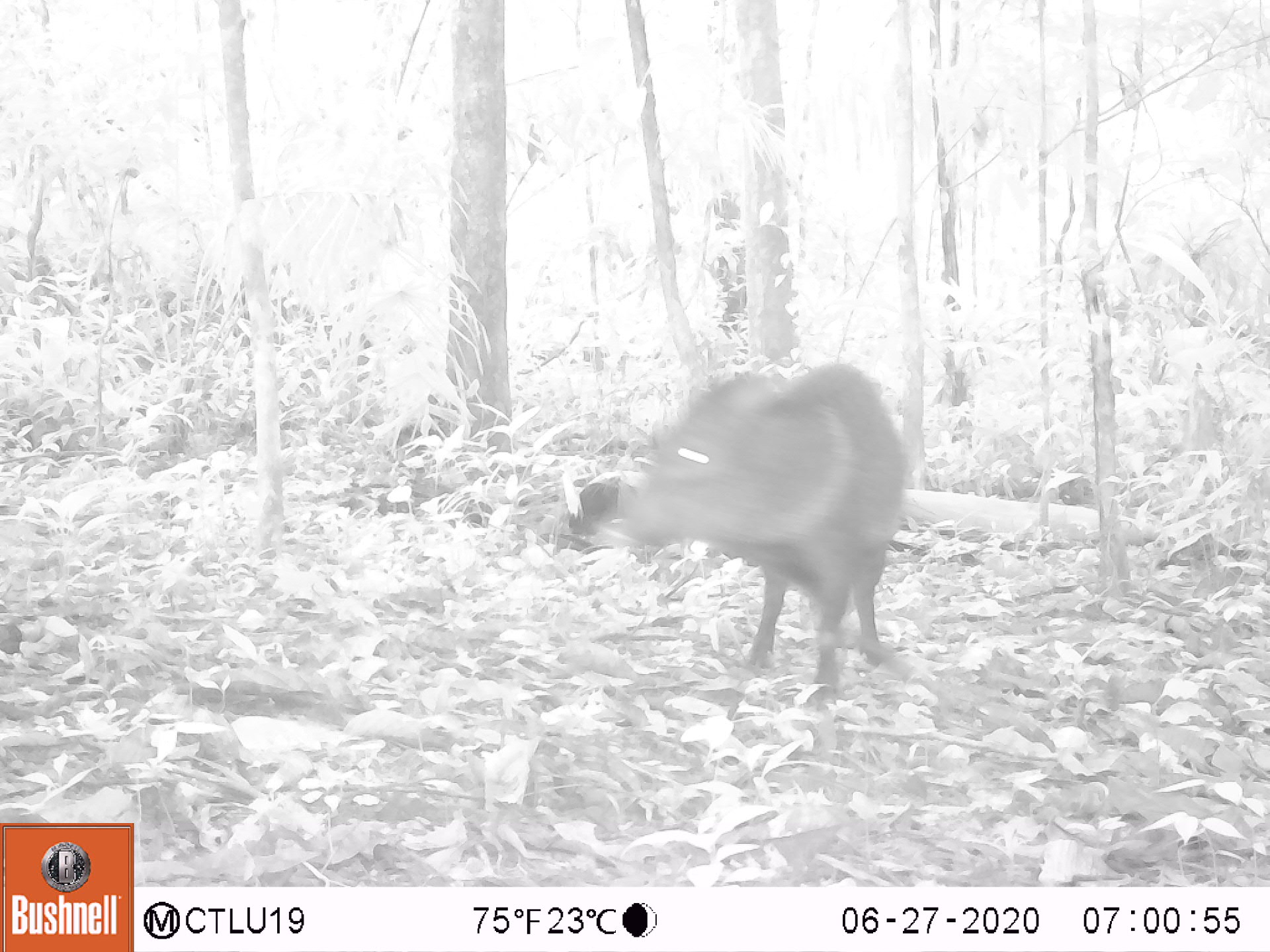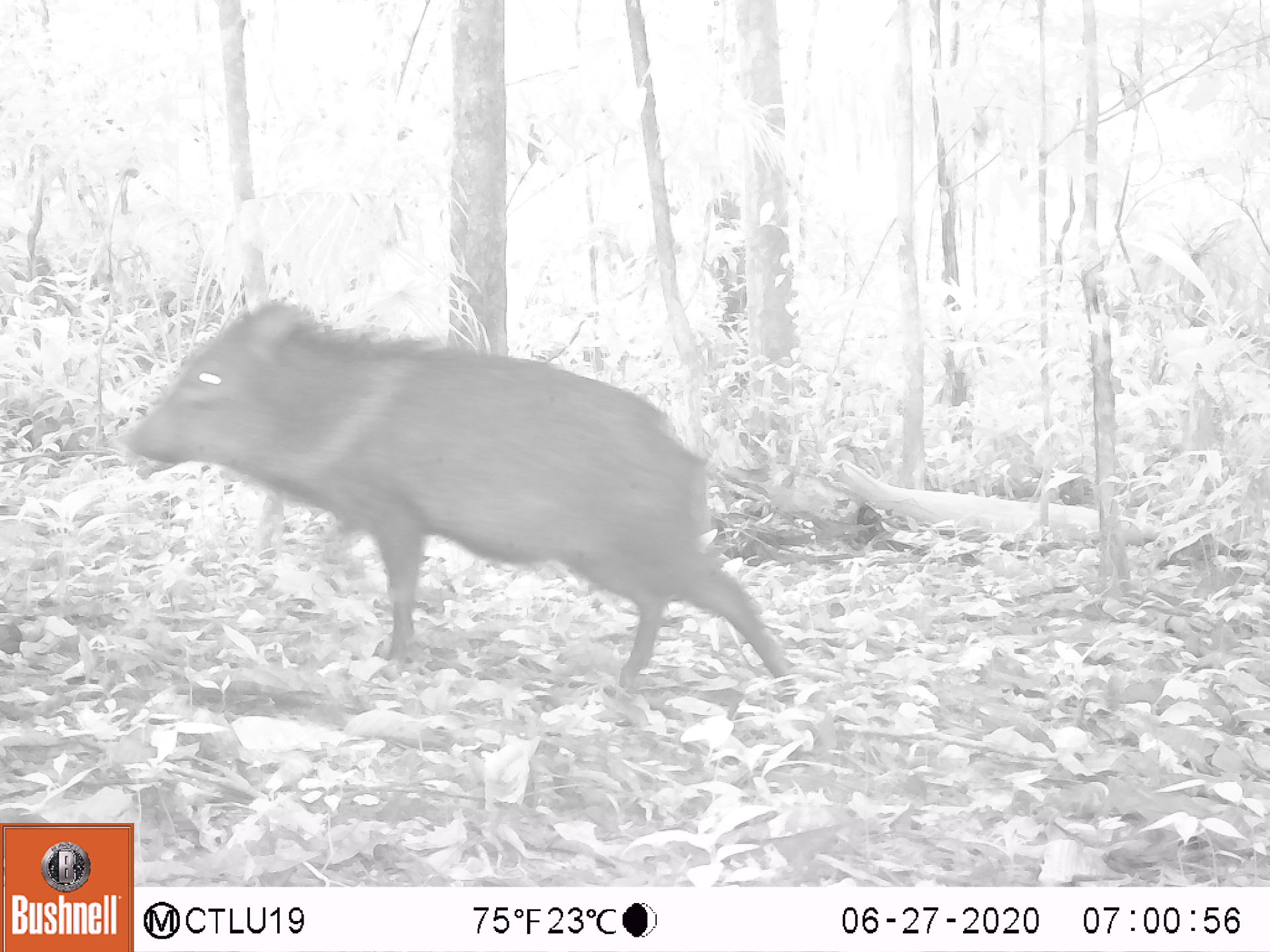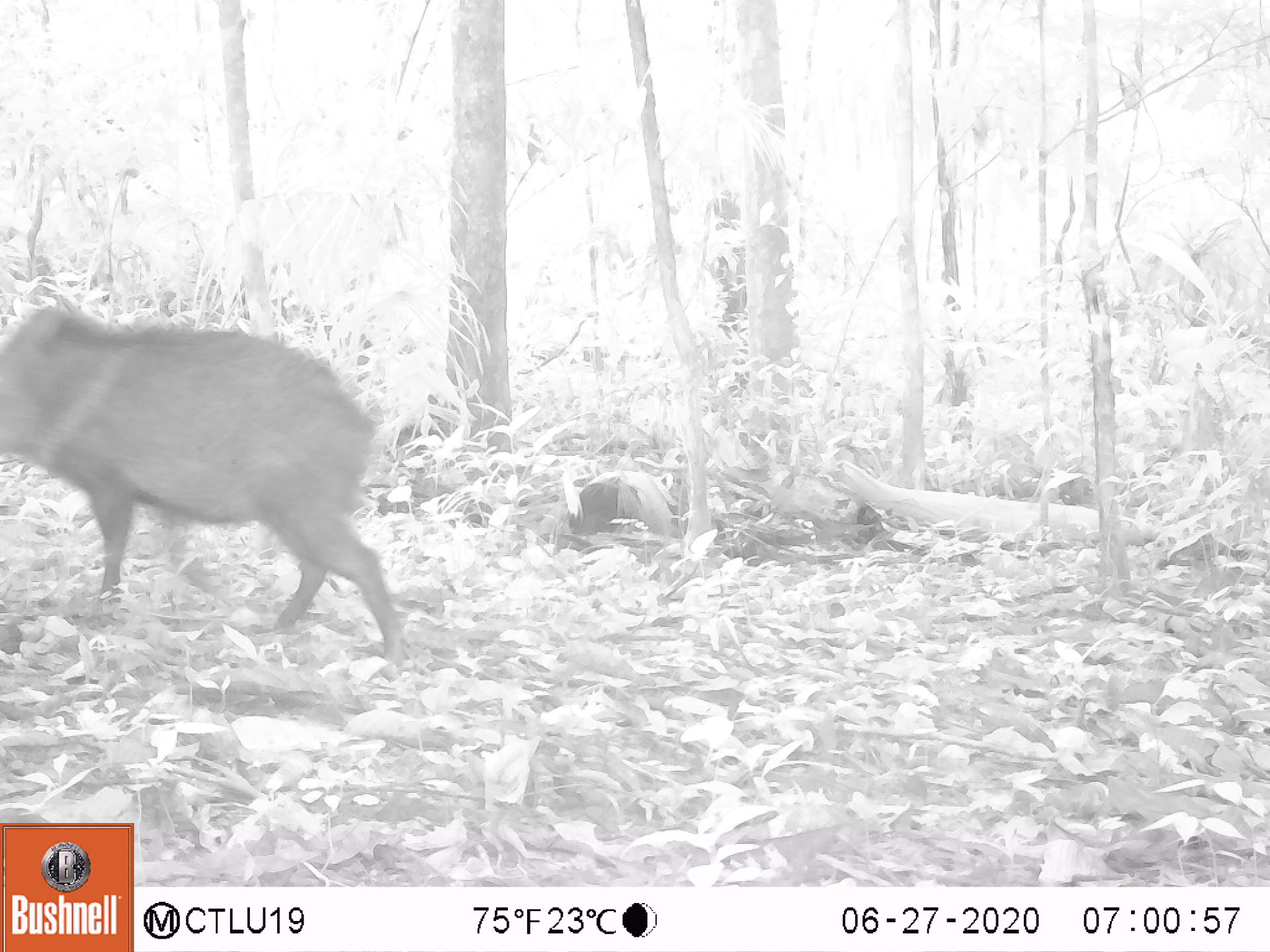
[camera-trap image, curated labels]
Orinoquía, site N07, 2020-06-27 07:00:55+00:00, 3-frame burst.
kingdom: Animalia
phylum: Chordata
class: Mammalia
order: Artiodactyla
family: Tayassuidae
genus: Pecari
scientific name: Pecari tajacu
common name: collared peccary